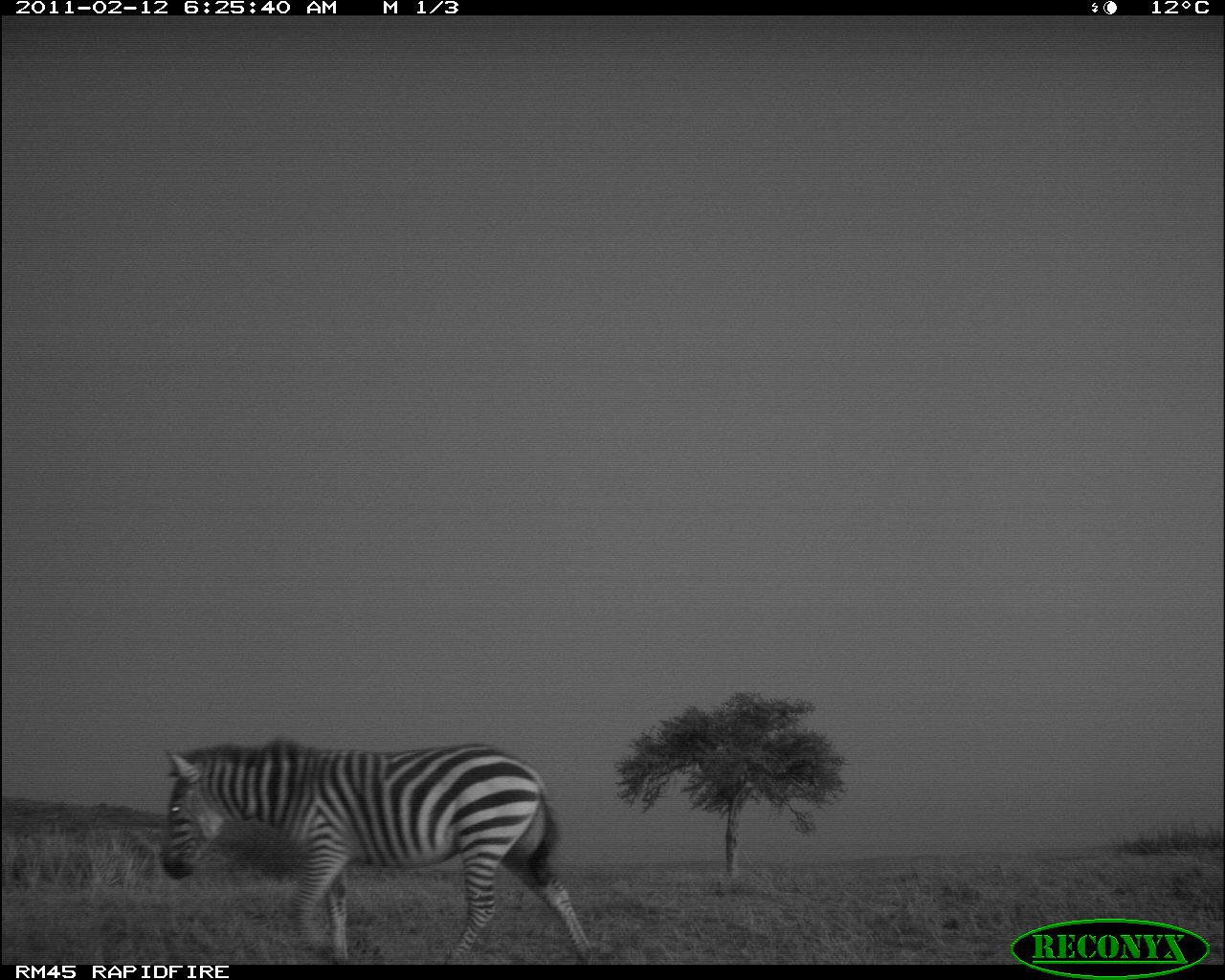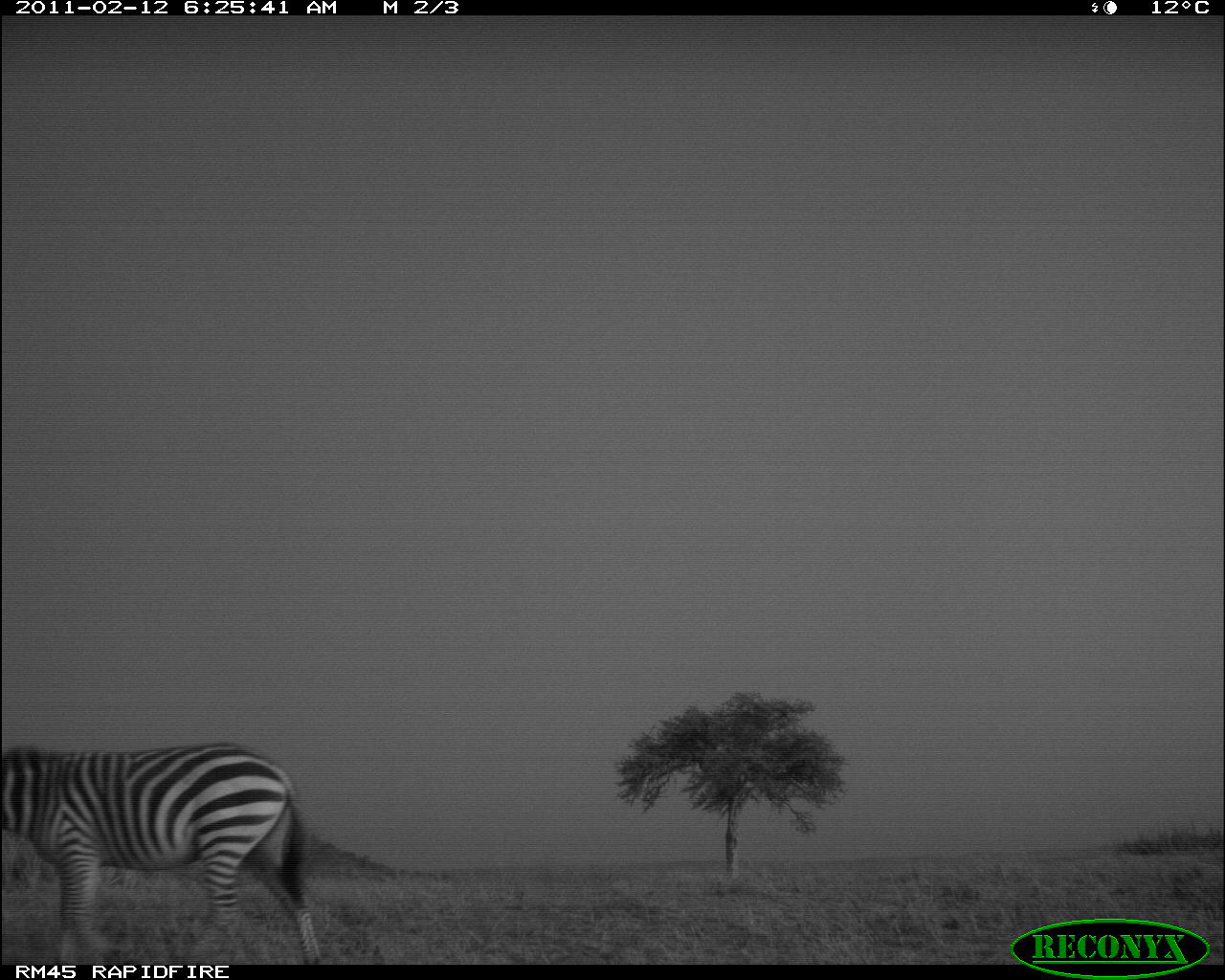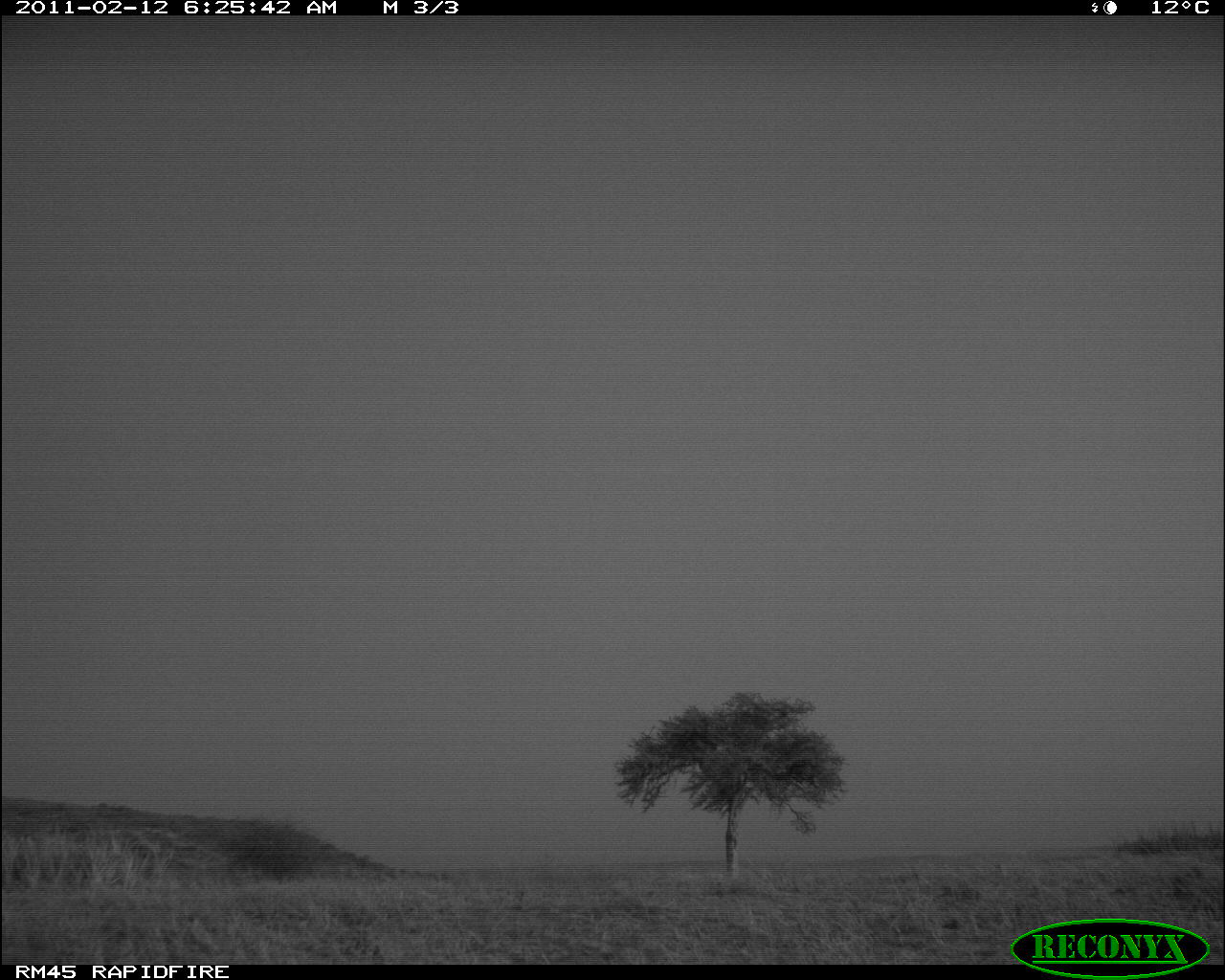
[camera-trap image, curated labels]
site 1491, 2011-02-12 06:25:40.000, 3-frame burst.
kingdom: Animalia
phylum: Chordata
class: Mammalia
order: Perissodactyla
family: Equidae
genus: Equus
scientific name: Equus quagga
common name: plains zebra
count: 1